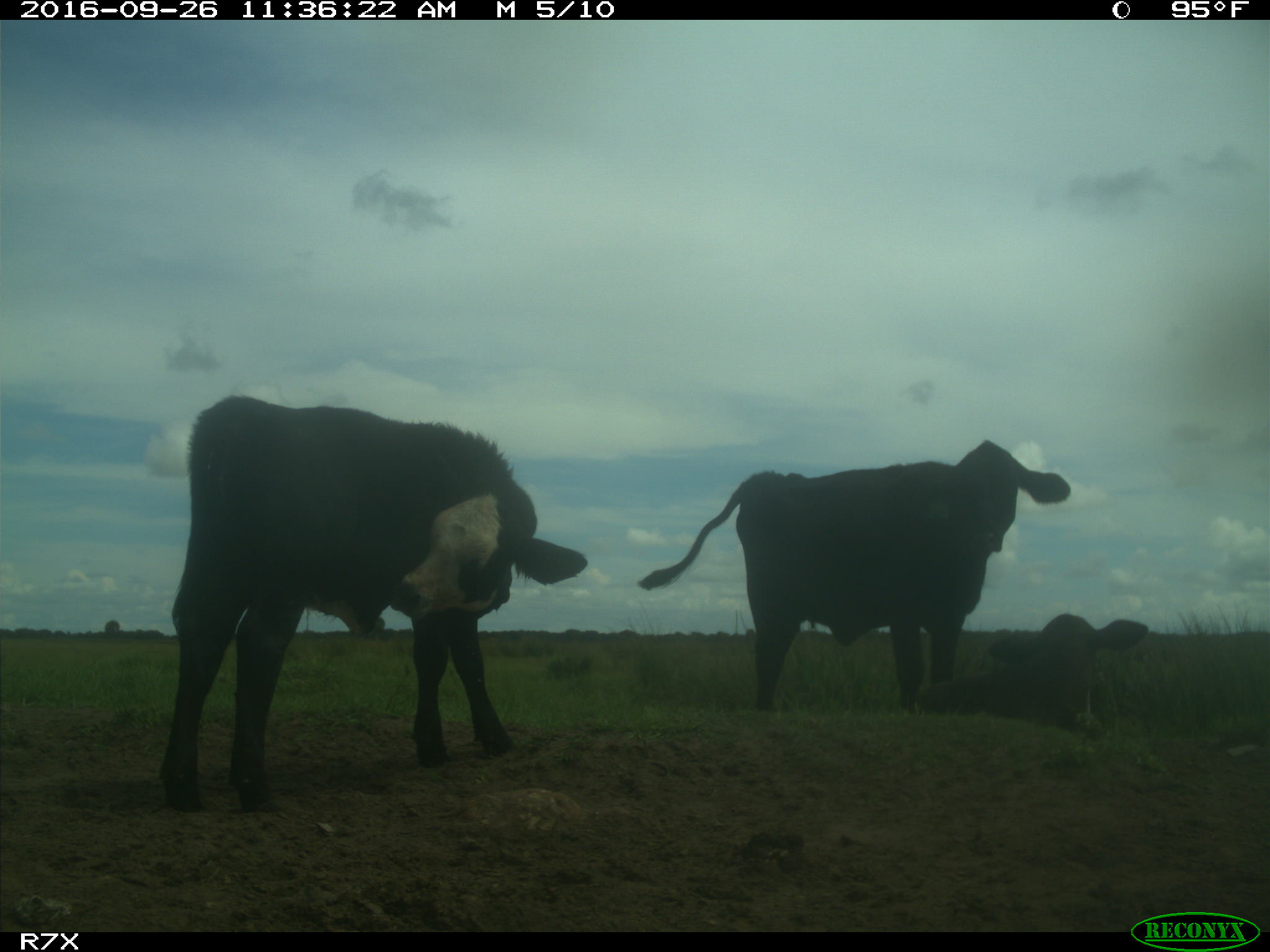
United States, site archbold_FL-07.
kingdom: Animalia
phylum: Chordata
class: Mammalia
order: Artiodactyla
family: Bovidae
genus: Bos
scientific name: Bos taurus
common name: domestic cow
Bos taurus (domestic cow).